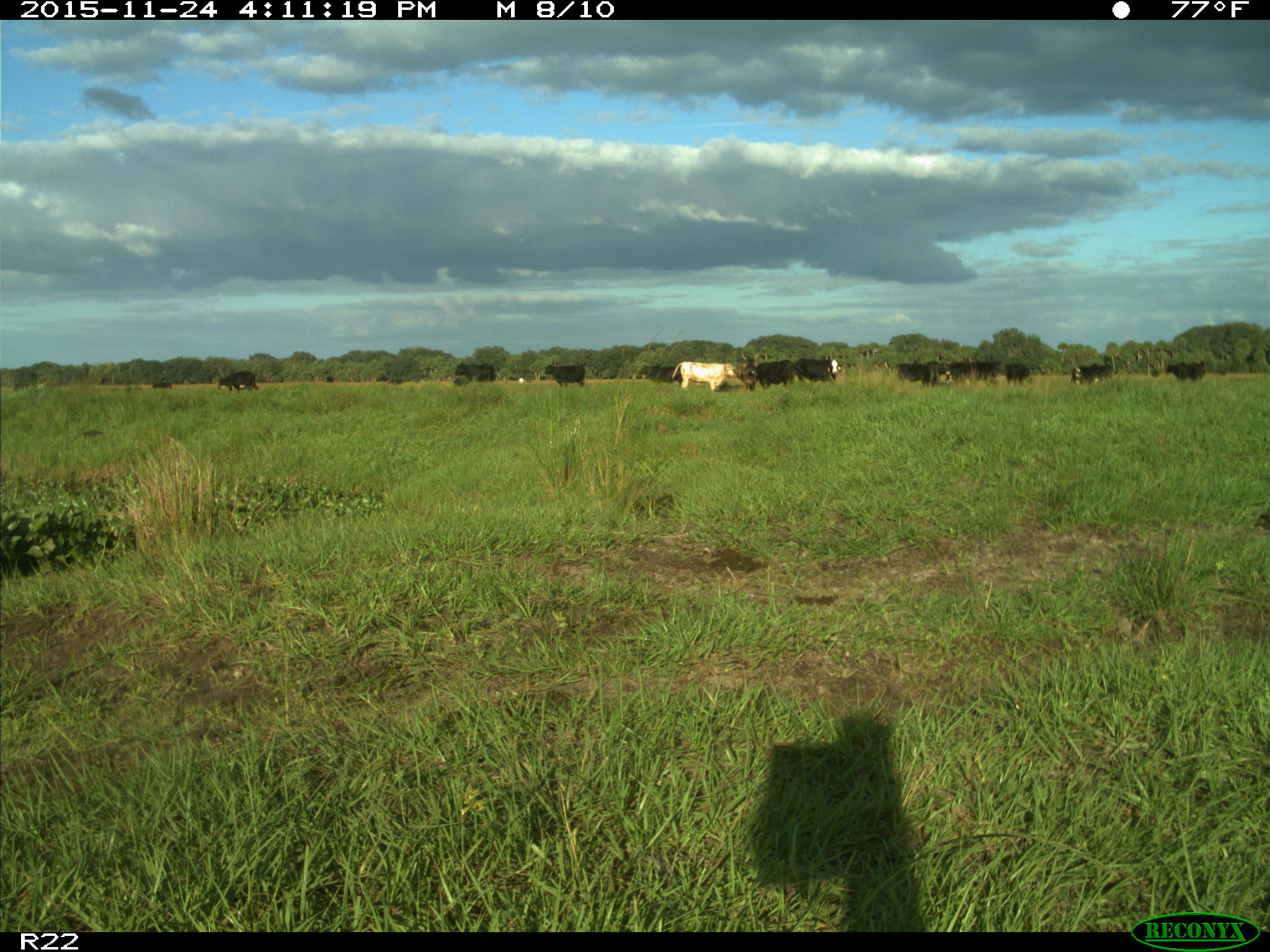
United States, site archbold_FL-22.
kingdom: Animalia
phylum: Chordata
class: Mammalia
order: Artiodactyla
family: Bovidae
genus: Bos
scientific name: Bos taurus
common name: domestic cow